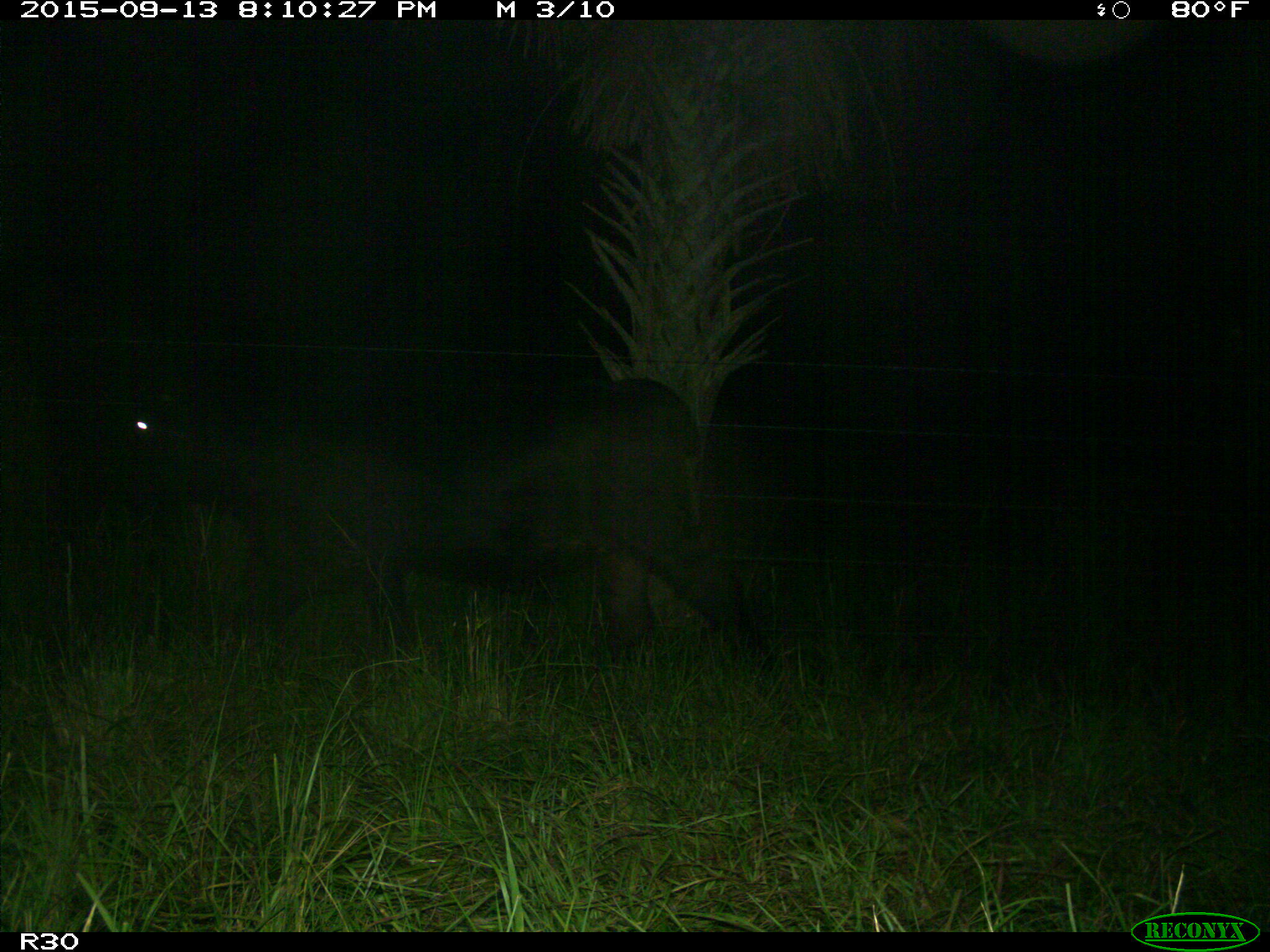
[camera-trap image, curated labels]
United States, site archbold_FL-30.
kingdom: Animalia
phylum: Chordata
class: Mammalia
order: Artiodactyla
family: Bovidae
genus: Bos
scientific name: Bos taurus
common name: domestic cow